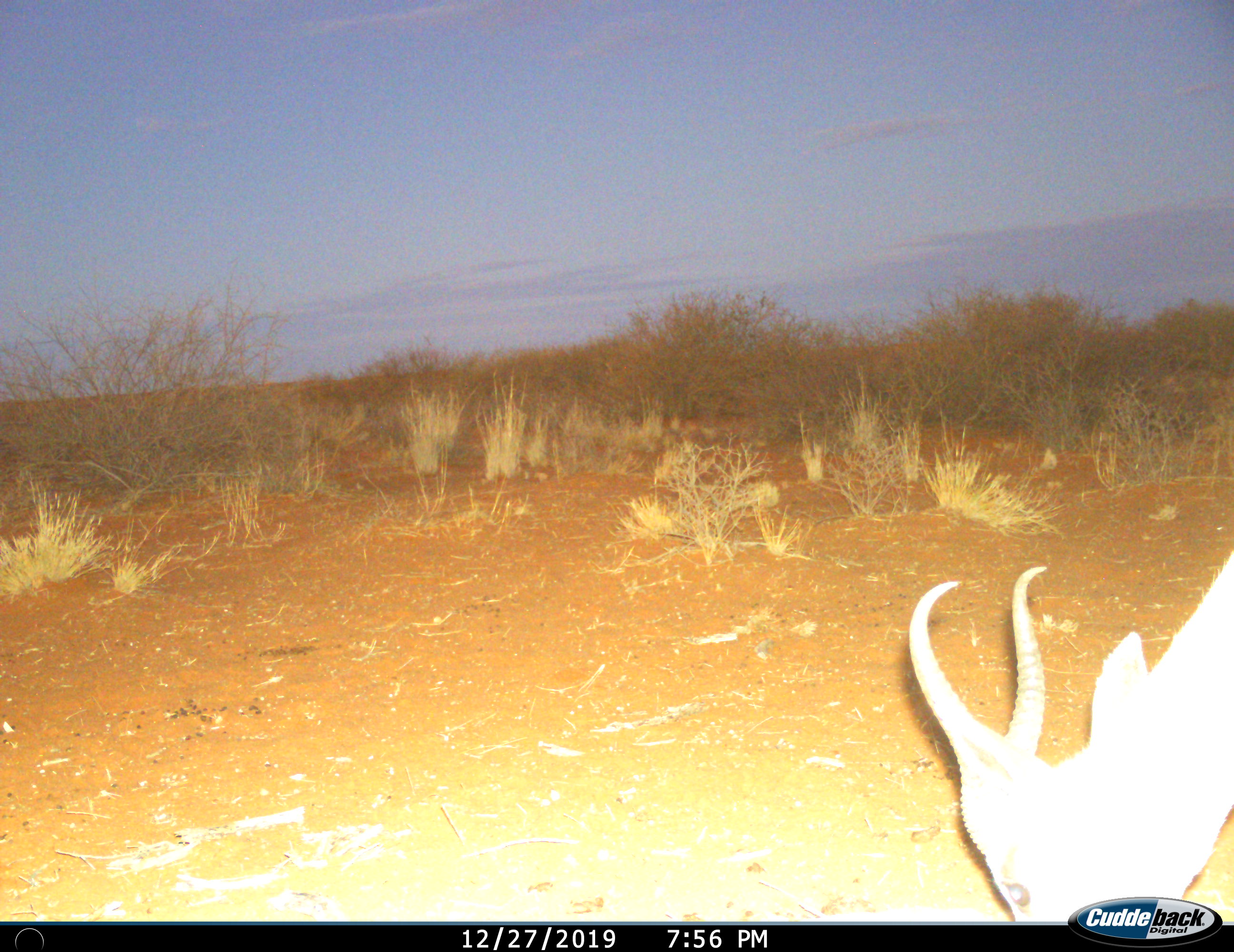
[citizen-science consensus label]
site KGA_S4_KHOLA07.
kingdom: Animalia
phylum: Chordata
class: Mammalia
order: Artiodactyla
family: Bovidae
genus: Antidorcas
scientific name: Antidorcas marsupialis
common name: springbok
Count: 1.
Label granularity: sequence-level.